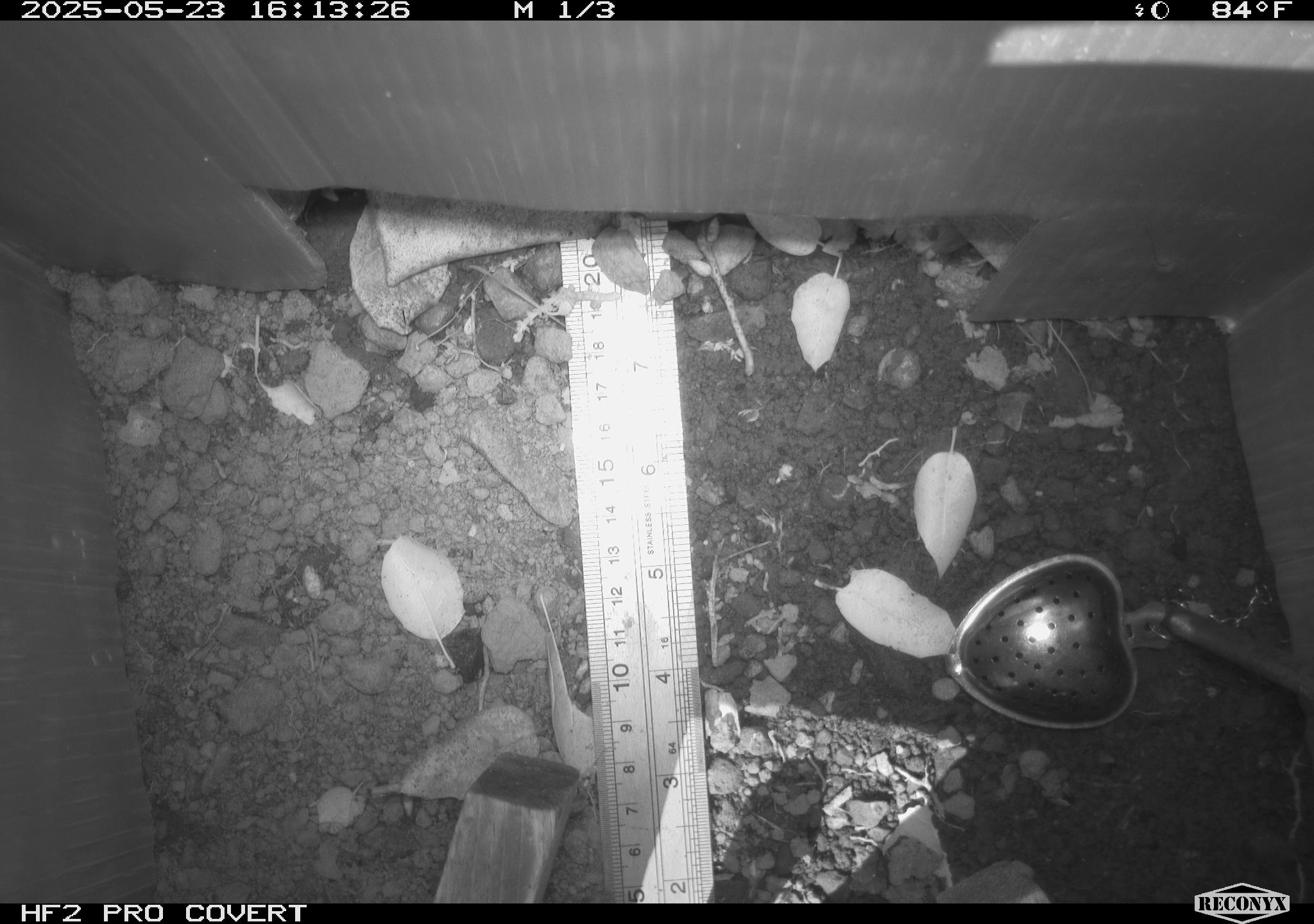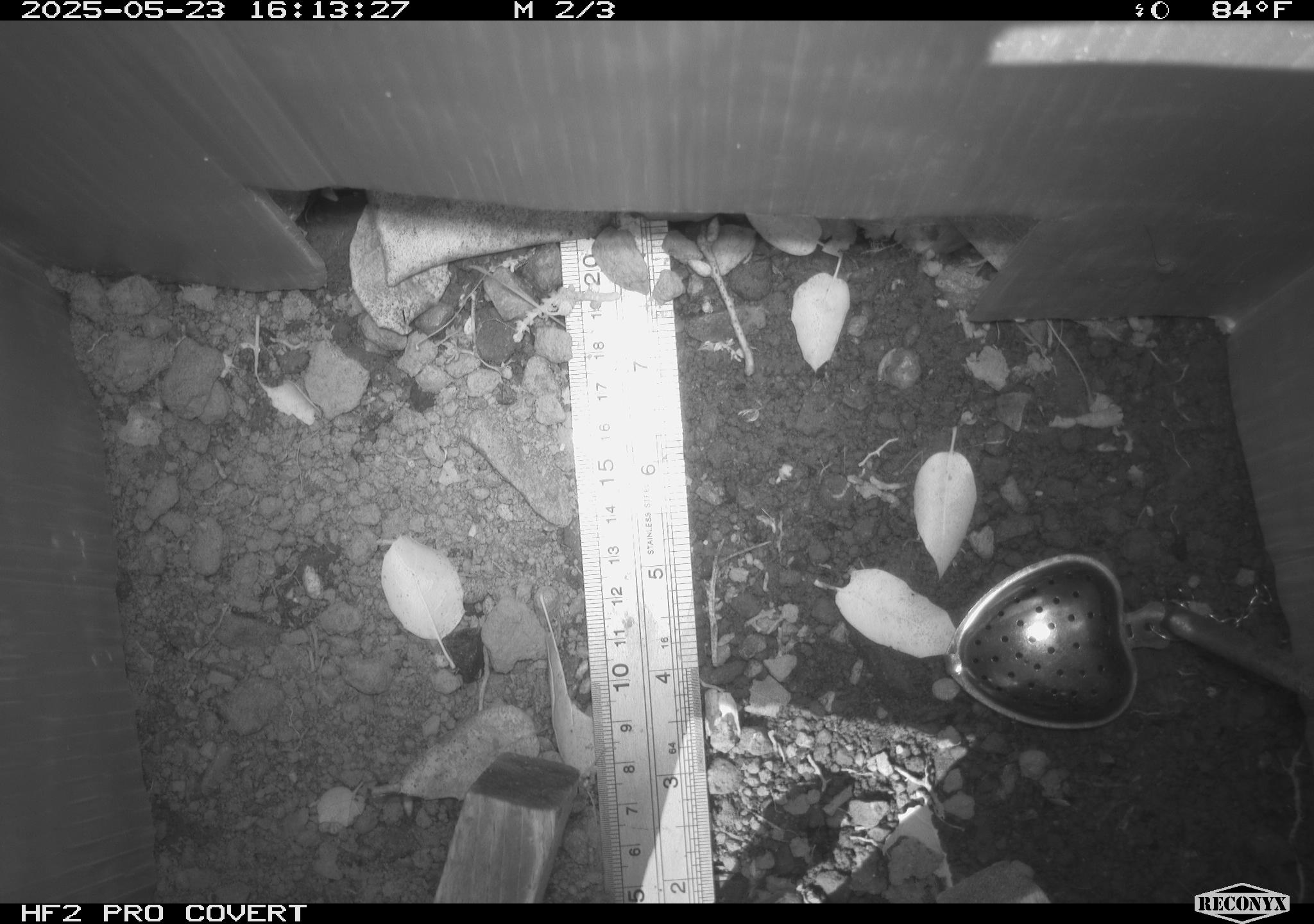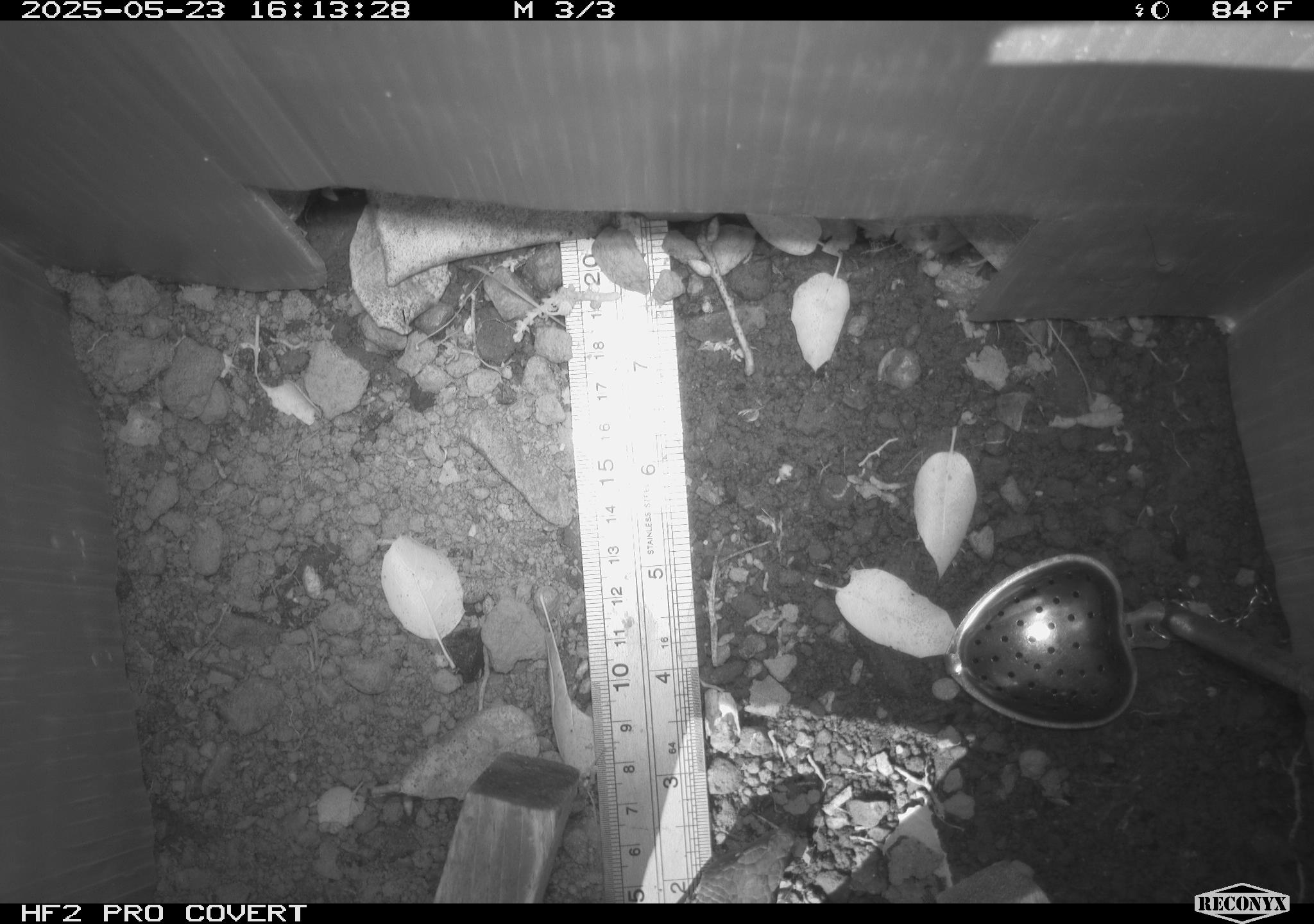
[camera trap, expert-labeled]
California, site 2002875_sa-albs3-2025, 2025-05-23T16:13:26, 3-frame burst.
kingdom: Animalia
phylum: Chordata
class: Reptilia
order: Squamata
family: Anguidae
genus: Elgaria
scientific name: Elgaria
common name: alligator lizards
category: elgaria species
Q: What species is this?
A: Elgaria species (alligator lizards) (Elgaria).